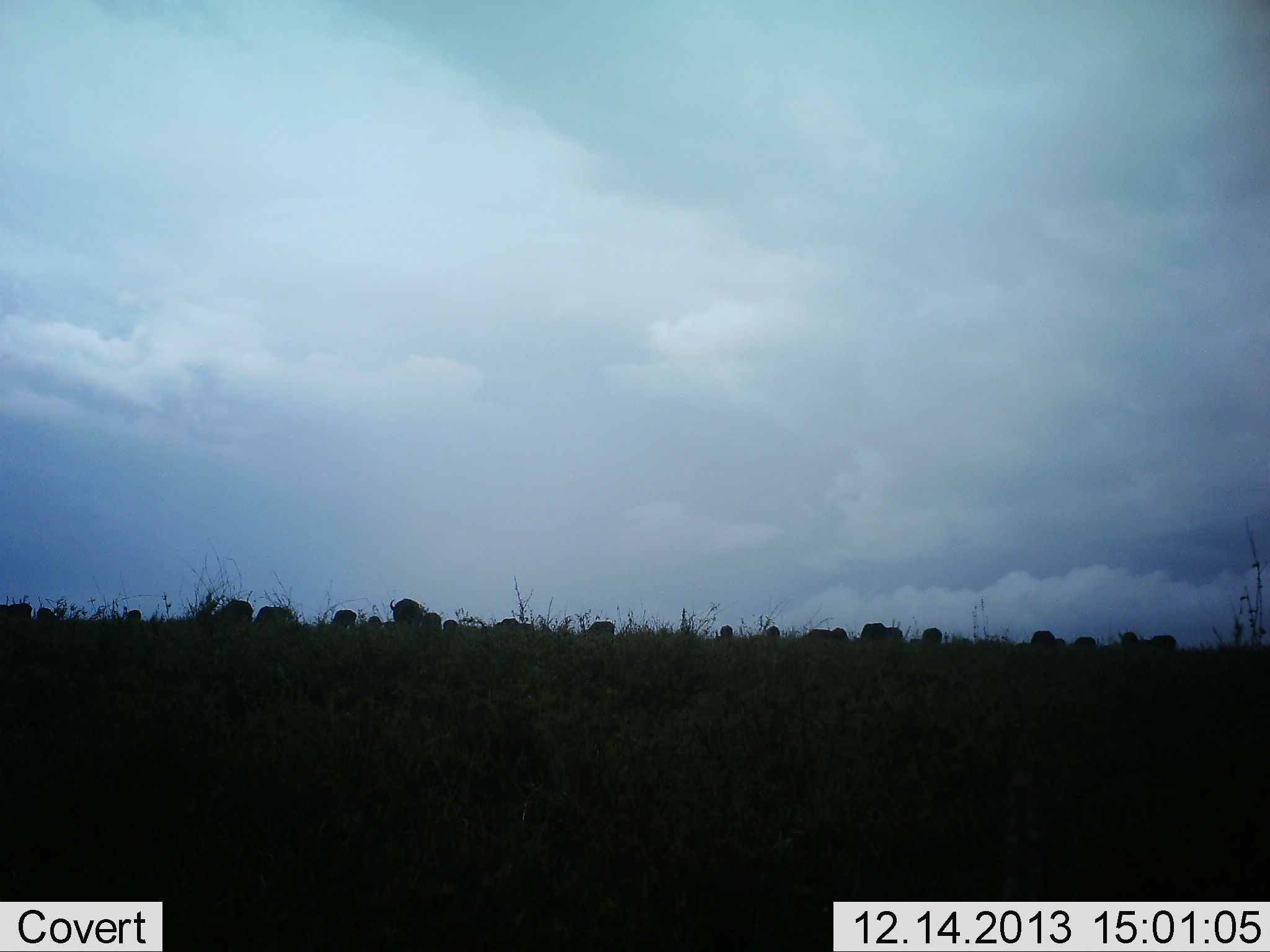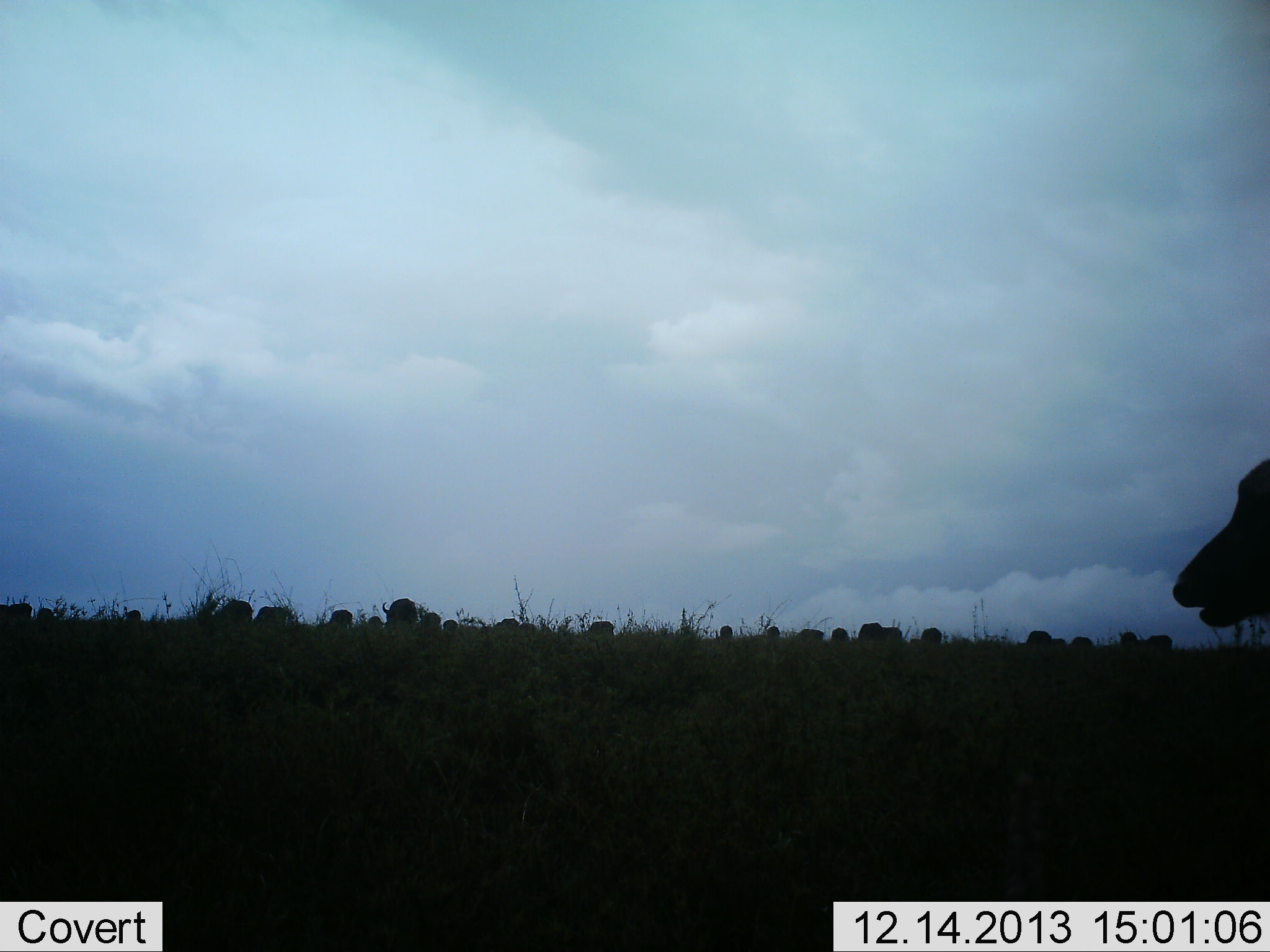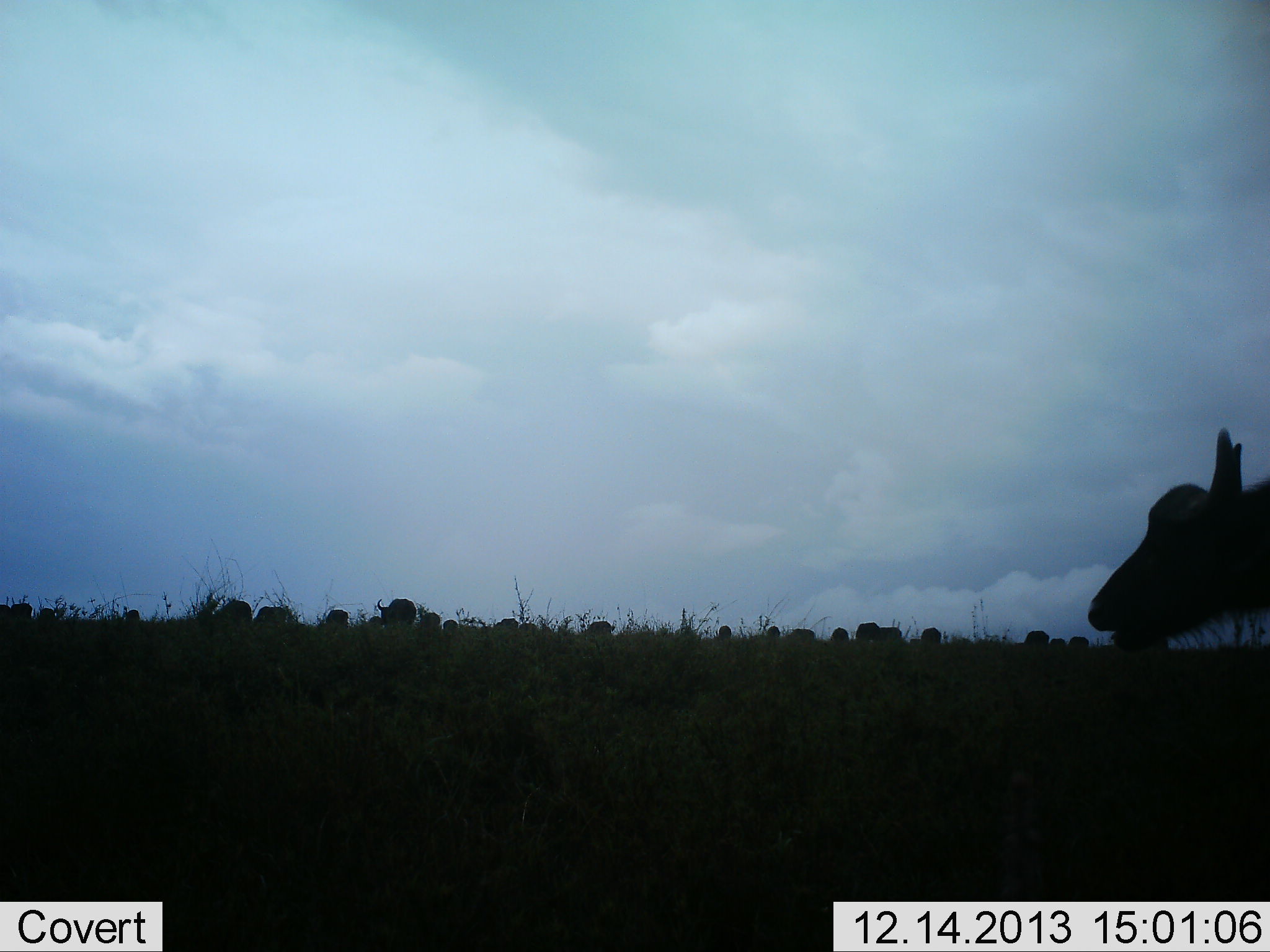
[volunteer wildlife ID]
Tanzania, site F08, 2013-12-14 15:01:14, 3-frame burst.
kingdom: Animalia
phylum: Chordata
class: Mammalia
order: Artiodactyla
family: Bovidae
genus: Syncerus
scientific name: Syncerus caffer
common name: cape buffalo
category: buffalo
Buffalo (cape buffalo) (Syncerus caffer), count 11-50. Behavior (volunteer vote fractions): standing 80%, resting 0%, moving 70%, interacting 0%. Young present (vote fraction): 20%. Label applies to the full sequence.